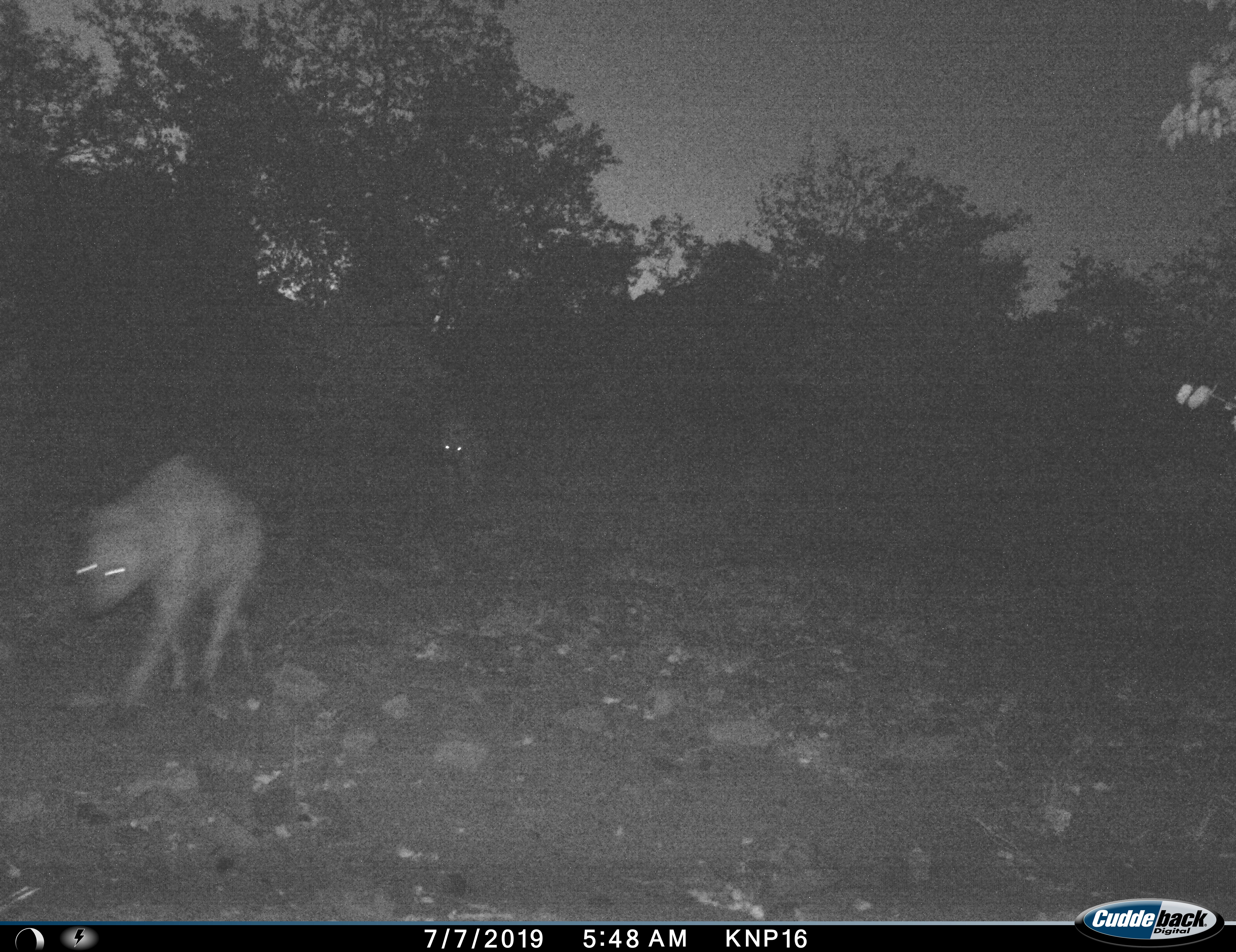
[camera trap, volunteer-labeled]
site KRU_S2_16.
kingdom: Animalia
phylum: Chordata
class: Mammalia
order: Carnivora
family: Hyaenidae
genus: Crocuta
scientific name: Crocuta crocuta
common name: spotted hyena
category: hyenaspotted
Hyenaspotted (spotted hyena) (Crocuta crocuta), count 2. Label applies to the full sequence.